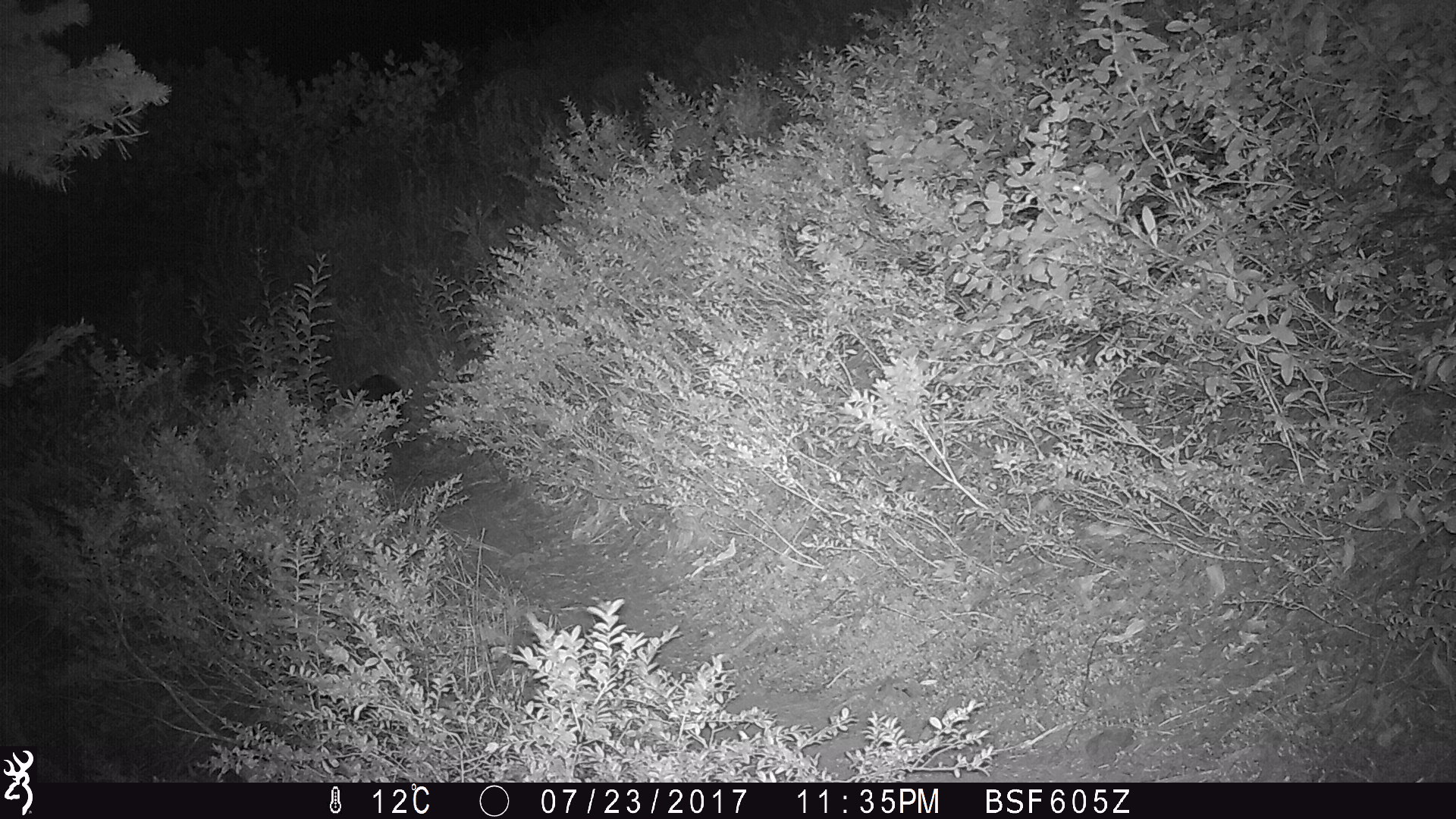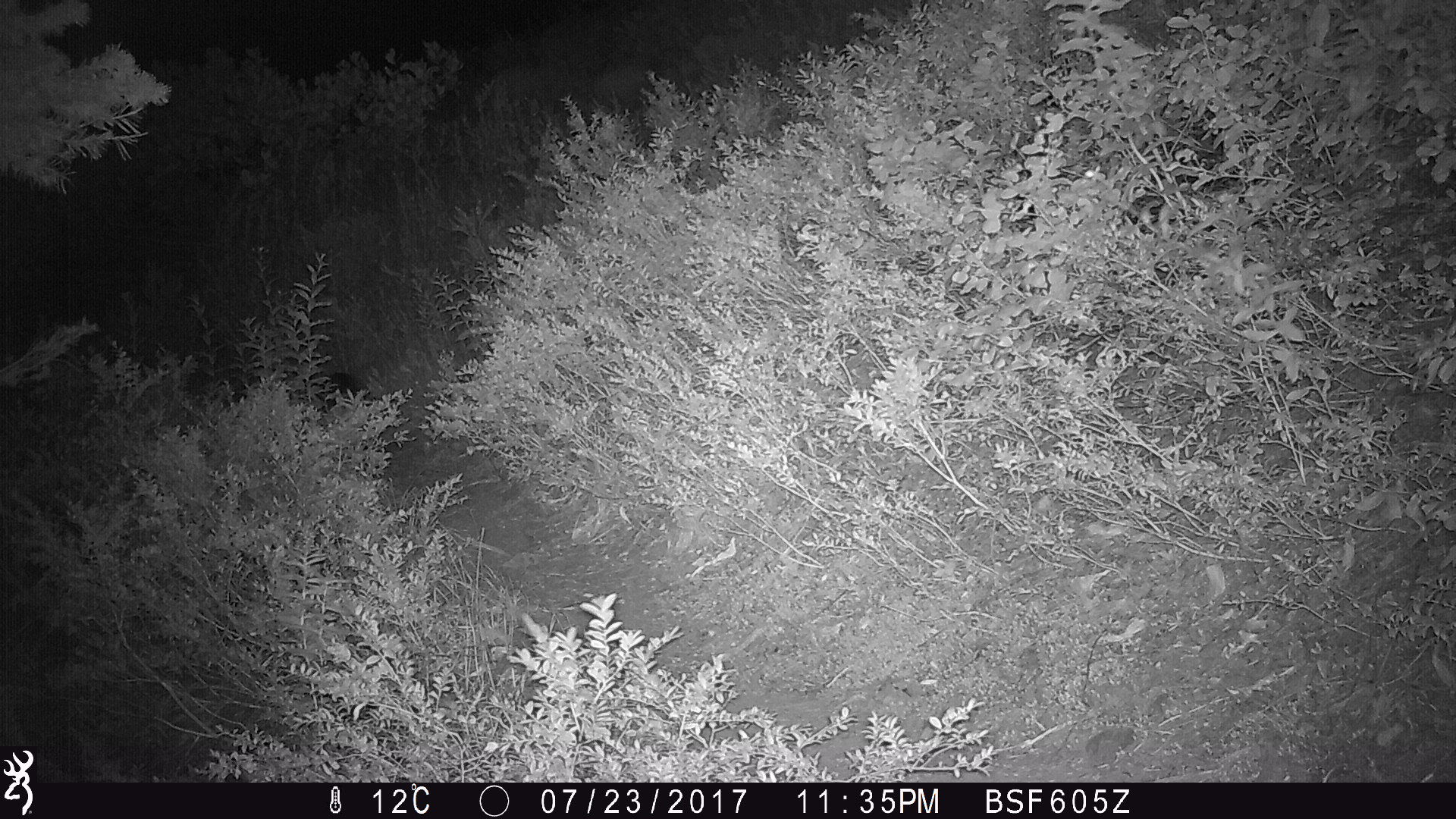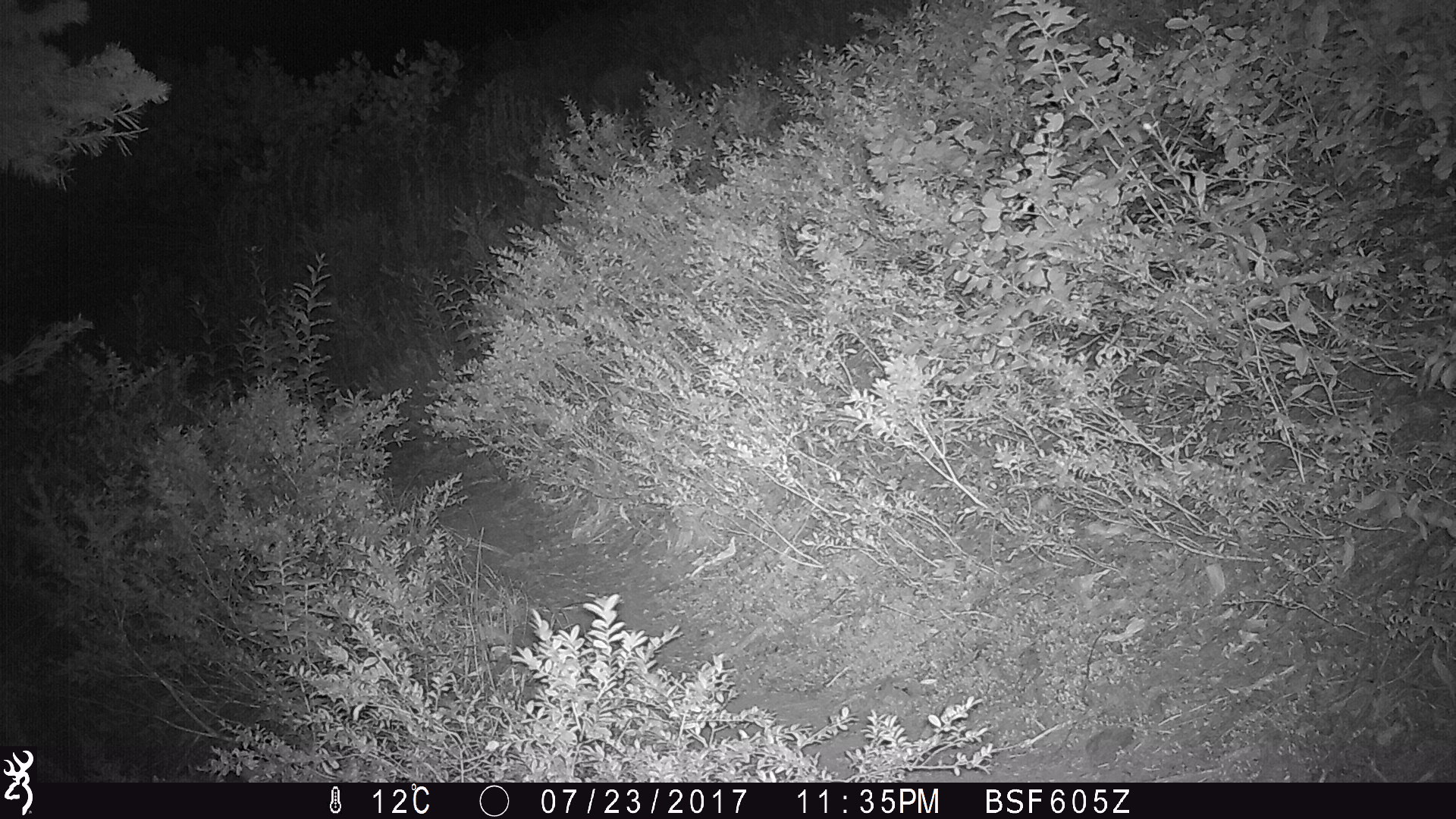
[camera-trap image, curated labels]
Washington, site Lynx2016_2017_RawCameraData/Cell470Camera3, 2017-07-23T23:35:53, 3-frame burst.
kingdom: Animalia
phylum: Chordata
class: Mammalia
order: Lagomorpha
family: Leporidae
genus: Lepus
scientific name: Lepus americanus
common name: snowshoe hare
Lepus americanus (snowshoe hare). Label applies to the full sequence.